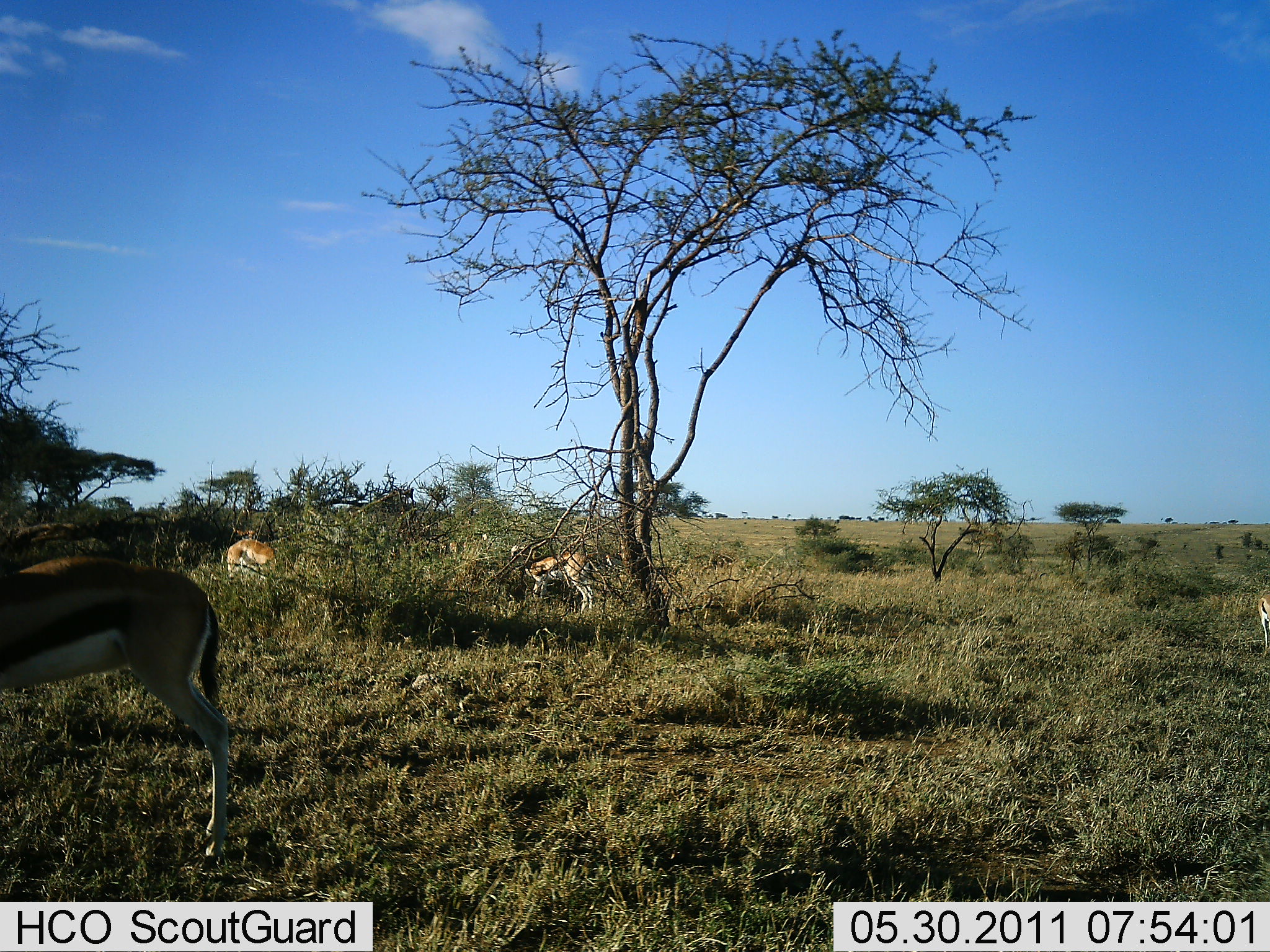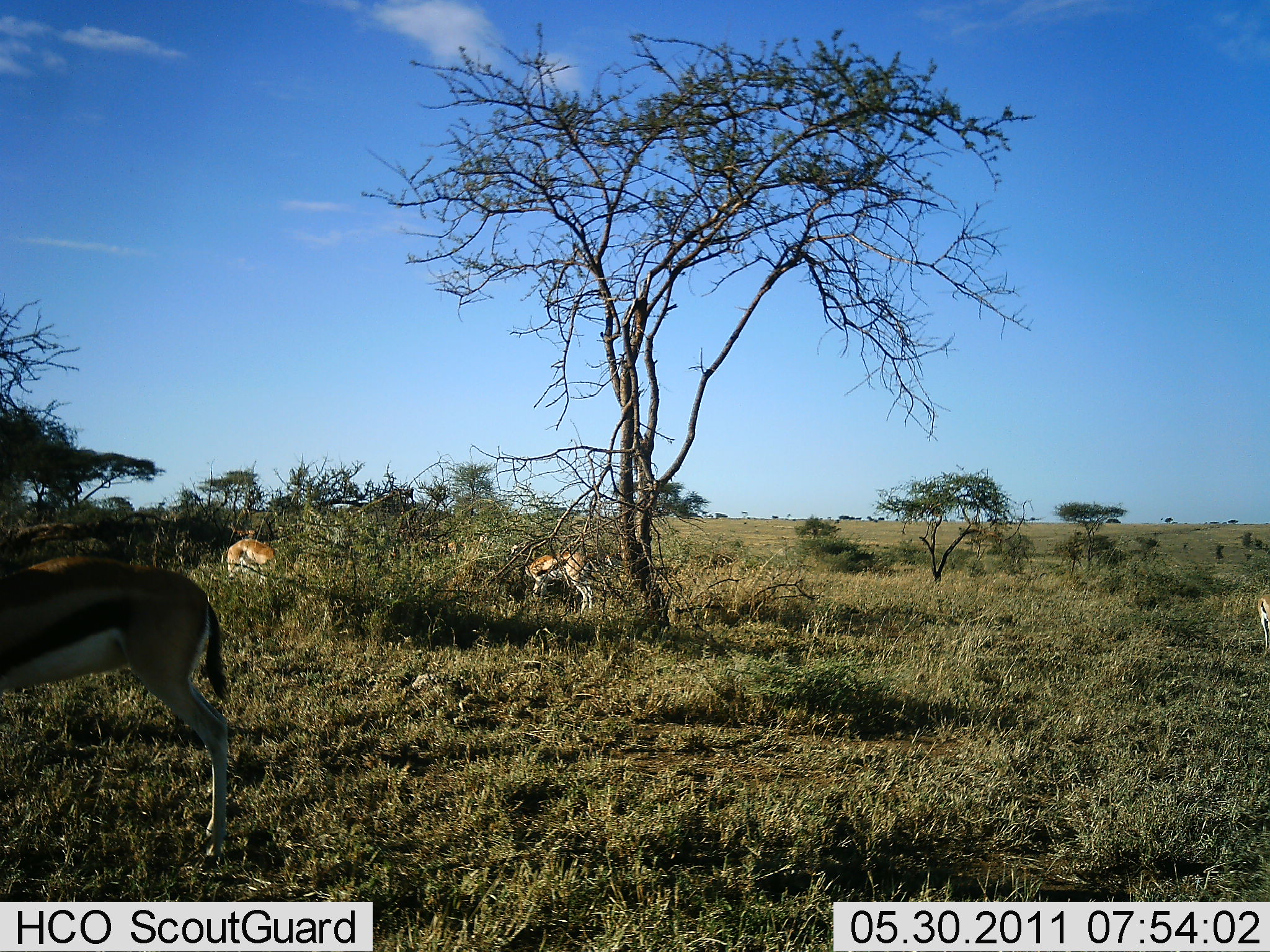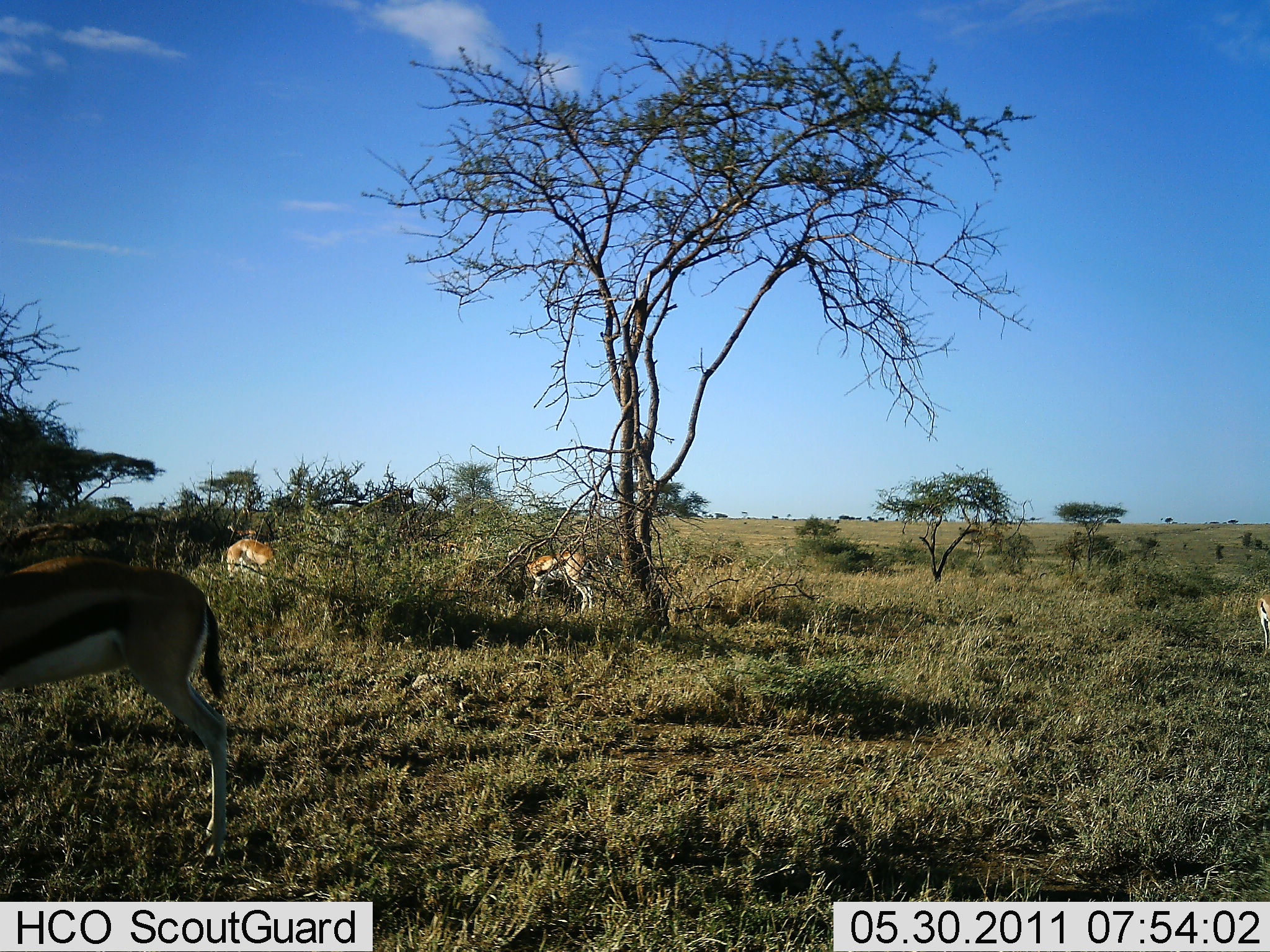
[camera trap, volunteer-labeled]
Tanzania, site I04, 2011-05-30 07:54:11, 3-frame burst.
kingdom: Animalia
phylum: Chordata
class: Mammalia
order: Artiodactyla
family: Bovidae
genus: Eudorcas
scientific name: Eudorcas thomsonii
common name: thomson's gazelle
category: gazellethomsons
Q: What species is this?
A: Gazellethomsons (thomson's gazelle) (Eudorcas thomsonii).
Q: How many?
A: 3.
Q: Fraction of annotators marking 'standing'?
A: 30%.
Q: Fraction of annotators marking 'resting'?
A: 0%.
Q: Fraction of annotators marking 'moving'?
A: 20%.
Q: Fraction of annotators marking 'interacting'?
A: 0%.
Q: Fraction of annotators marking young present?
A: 0%.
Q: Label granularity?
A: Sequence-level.